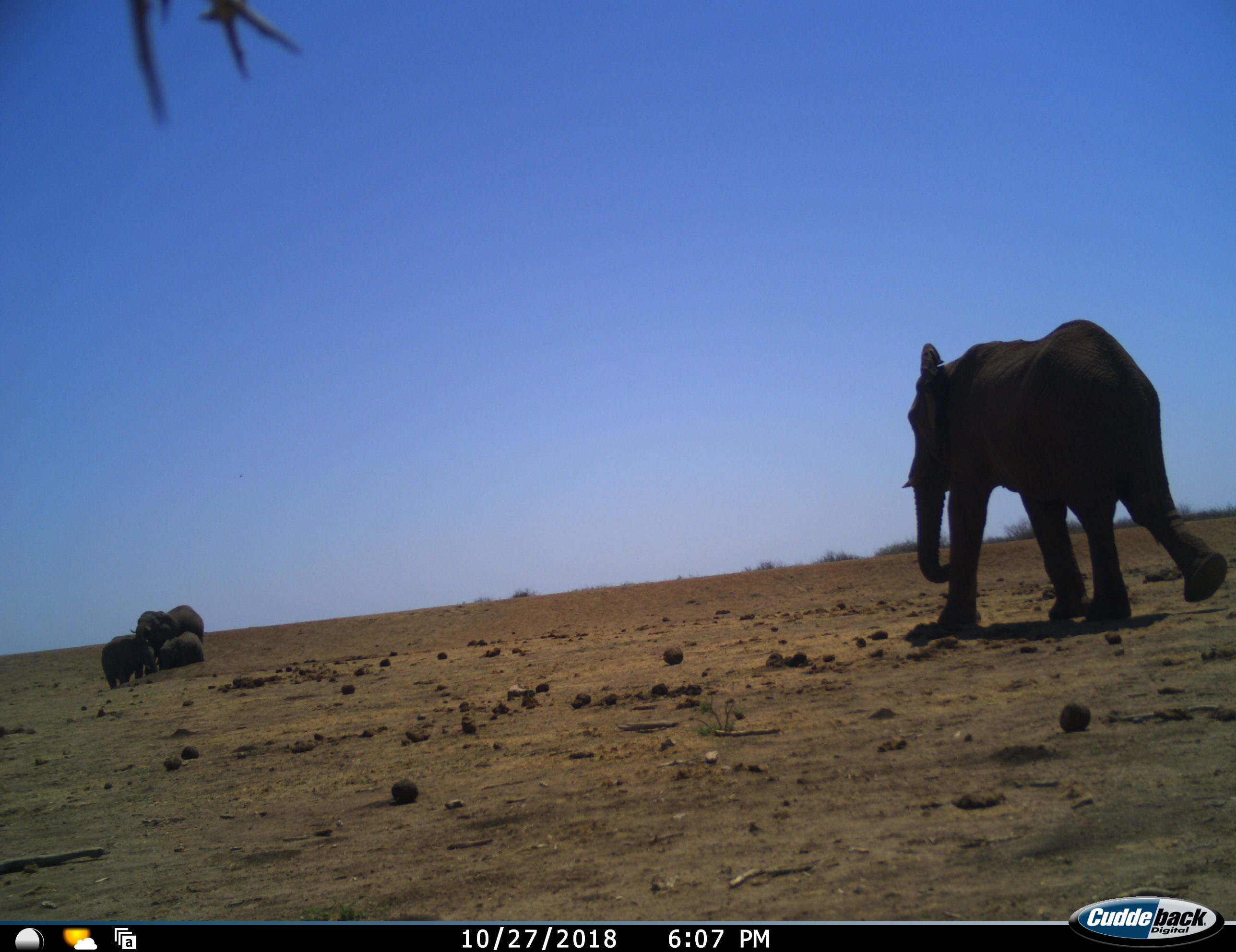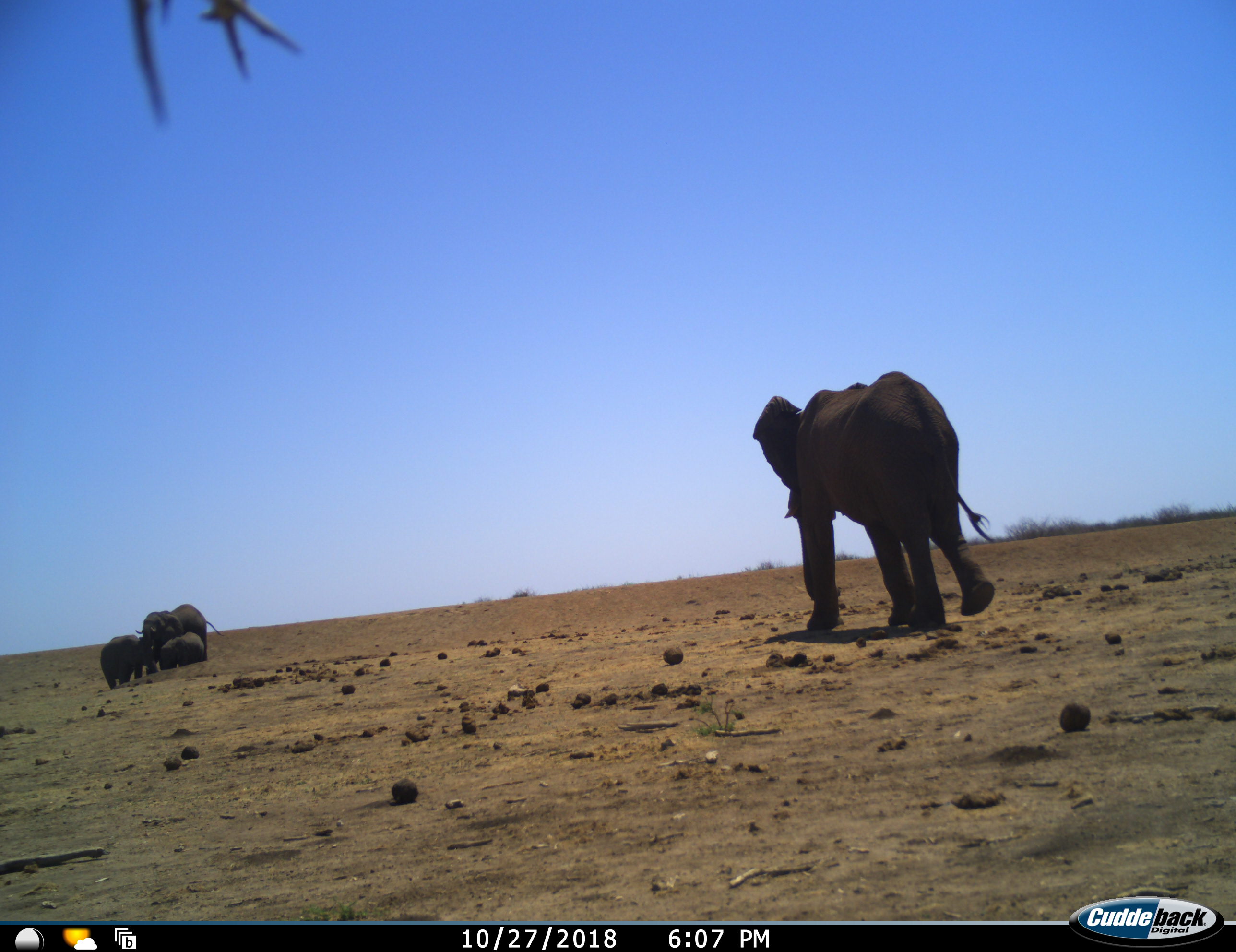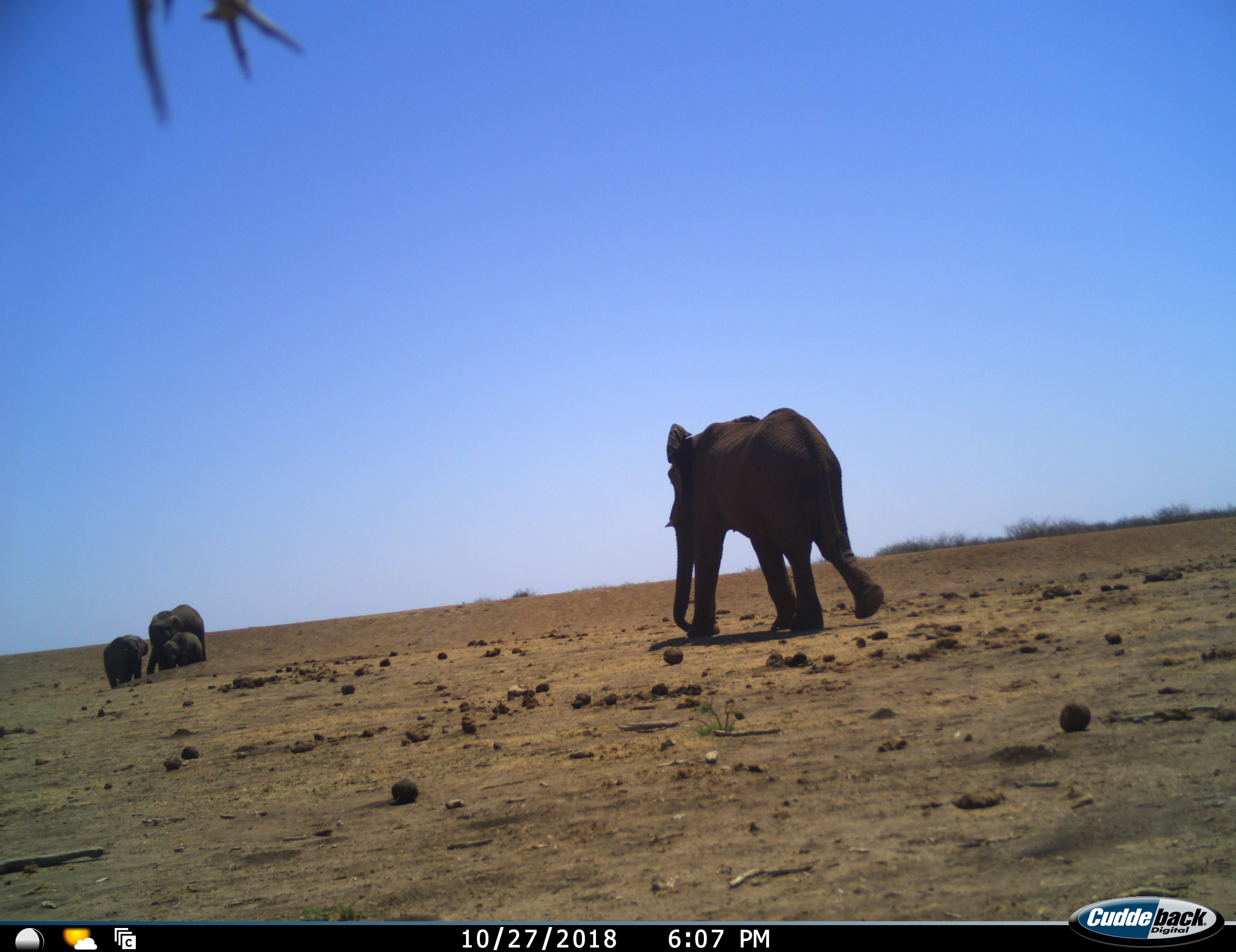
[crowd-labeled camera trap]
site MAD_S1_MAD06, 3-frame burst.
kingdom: Animalia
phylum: Chordata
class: Mammalia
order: Proboscidea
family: Elephantidae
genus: Loxodonta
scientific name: Loxodonta africana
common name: african bush elephant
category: elephant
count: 4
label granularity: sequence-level